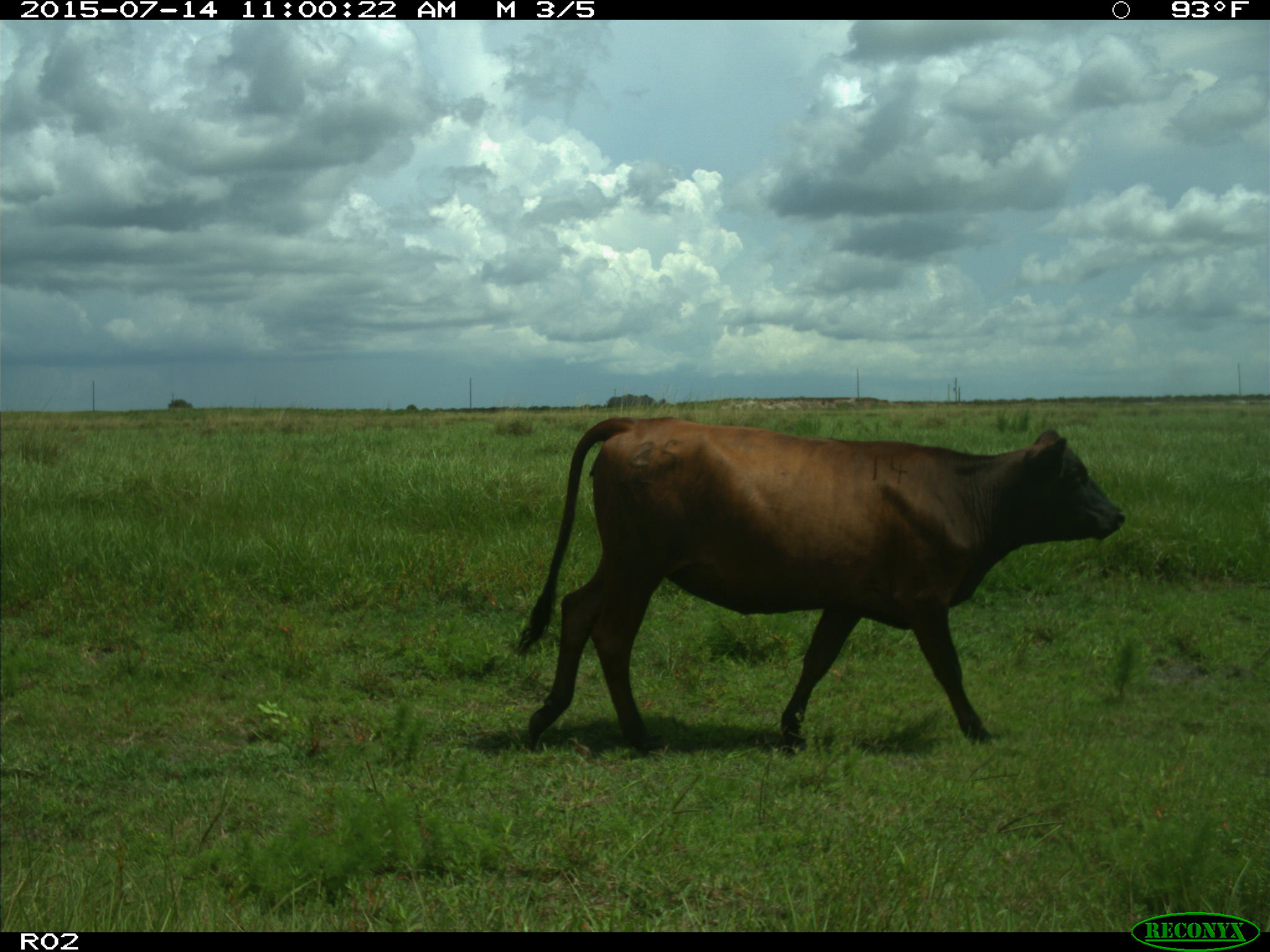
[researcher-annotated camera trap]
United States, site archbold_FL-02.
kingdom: Animalia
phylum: Chordata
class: Mammalia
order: Artiodactyla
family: Bovidae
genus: Bos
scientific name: Bos taurus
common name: domestic cow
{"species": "Bos taurus (domestic cow)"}